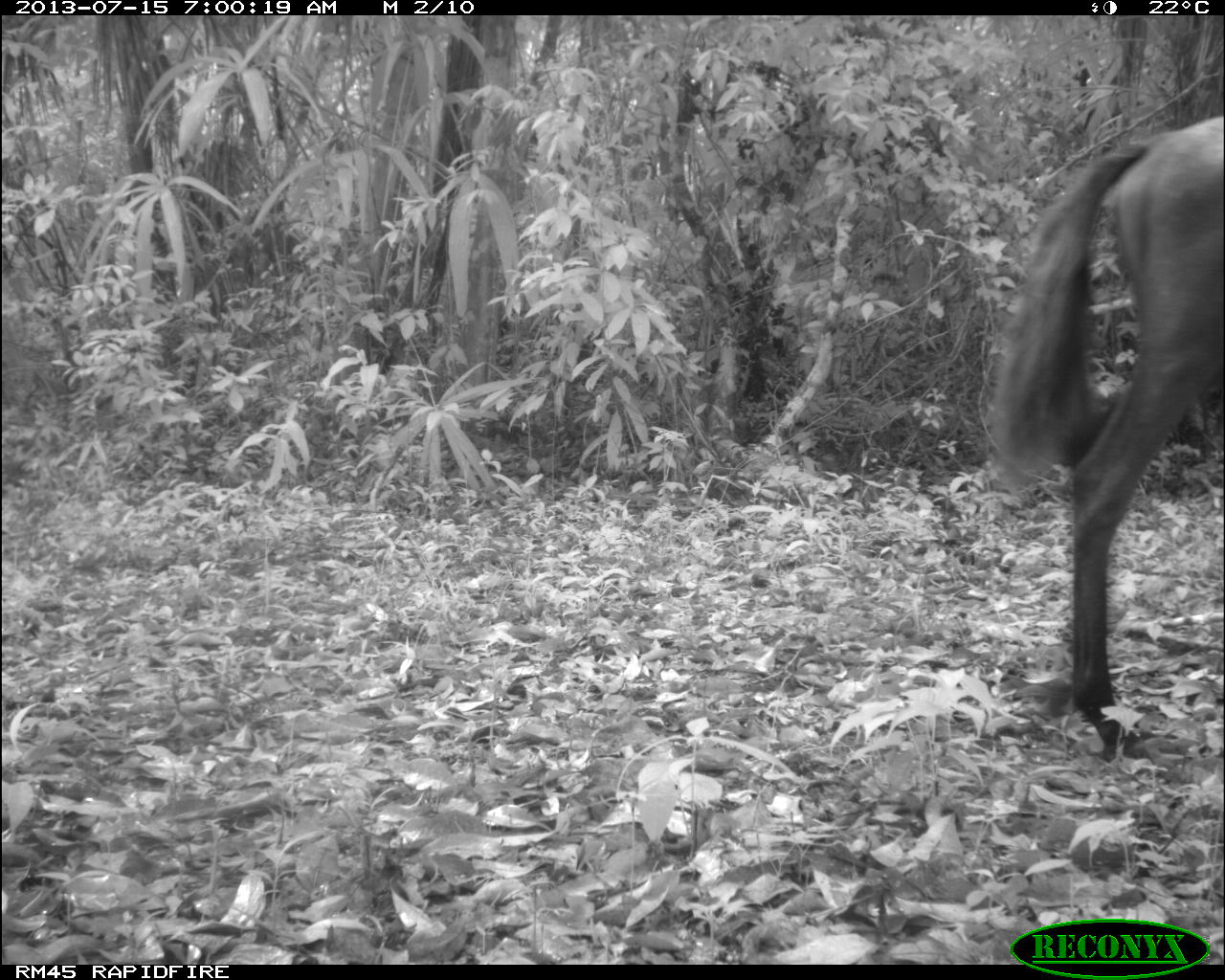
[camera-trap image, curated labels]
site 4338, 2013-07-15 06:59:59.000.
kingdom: Animalia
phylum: Chordata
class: Mammalia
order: Perissodactyla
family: Equidae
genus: Equus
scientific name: Equus ferus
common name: wild horse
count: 1